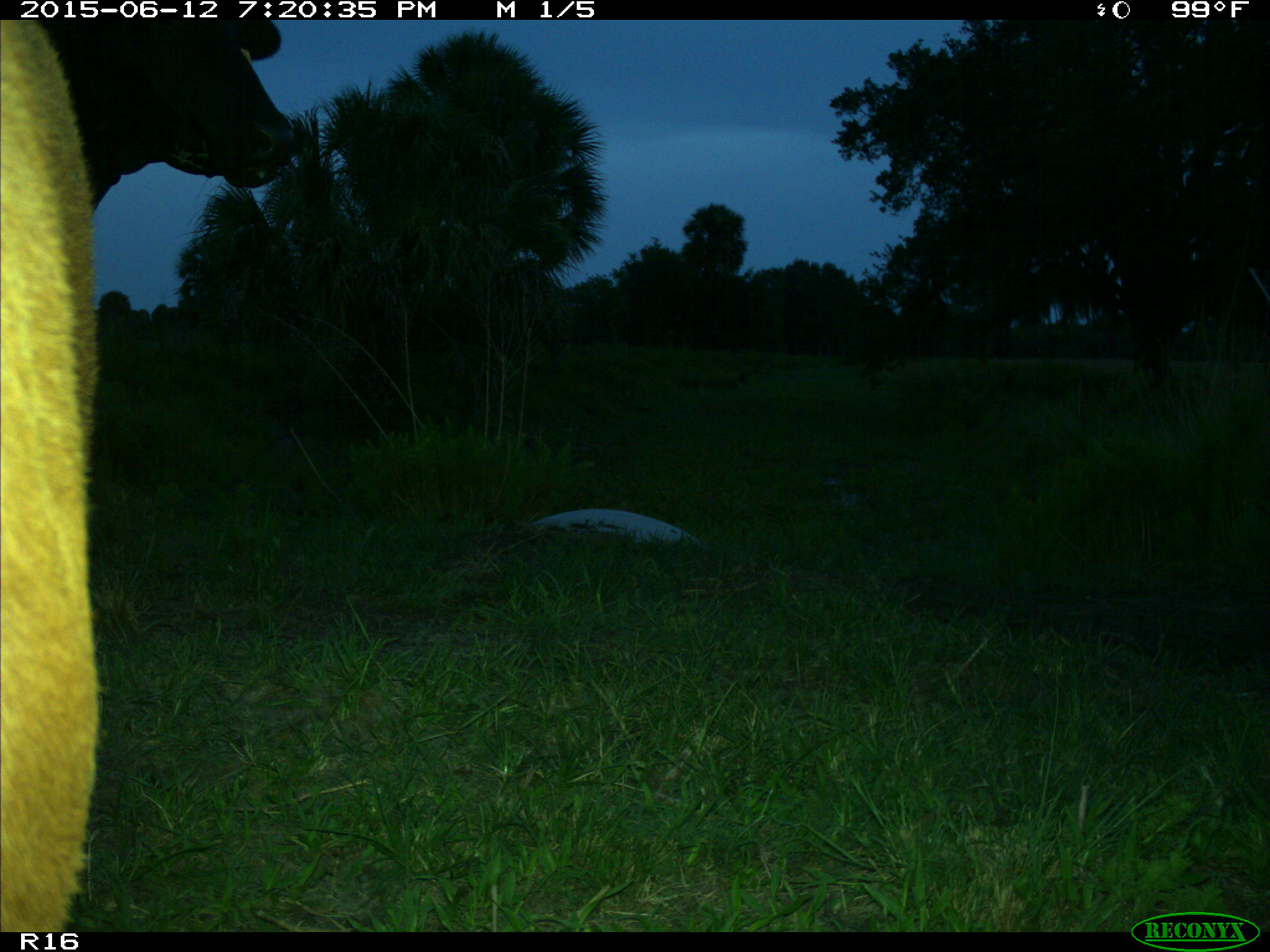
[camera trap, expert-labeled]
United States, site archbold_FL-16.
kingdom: Animalia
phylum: Chordata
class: Mammalia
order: Artiodactyla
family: Bovidae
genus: Bos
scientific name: Bos taurus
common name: domestic cow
Bos taurus (domestic cow).